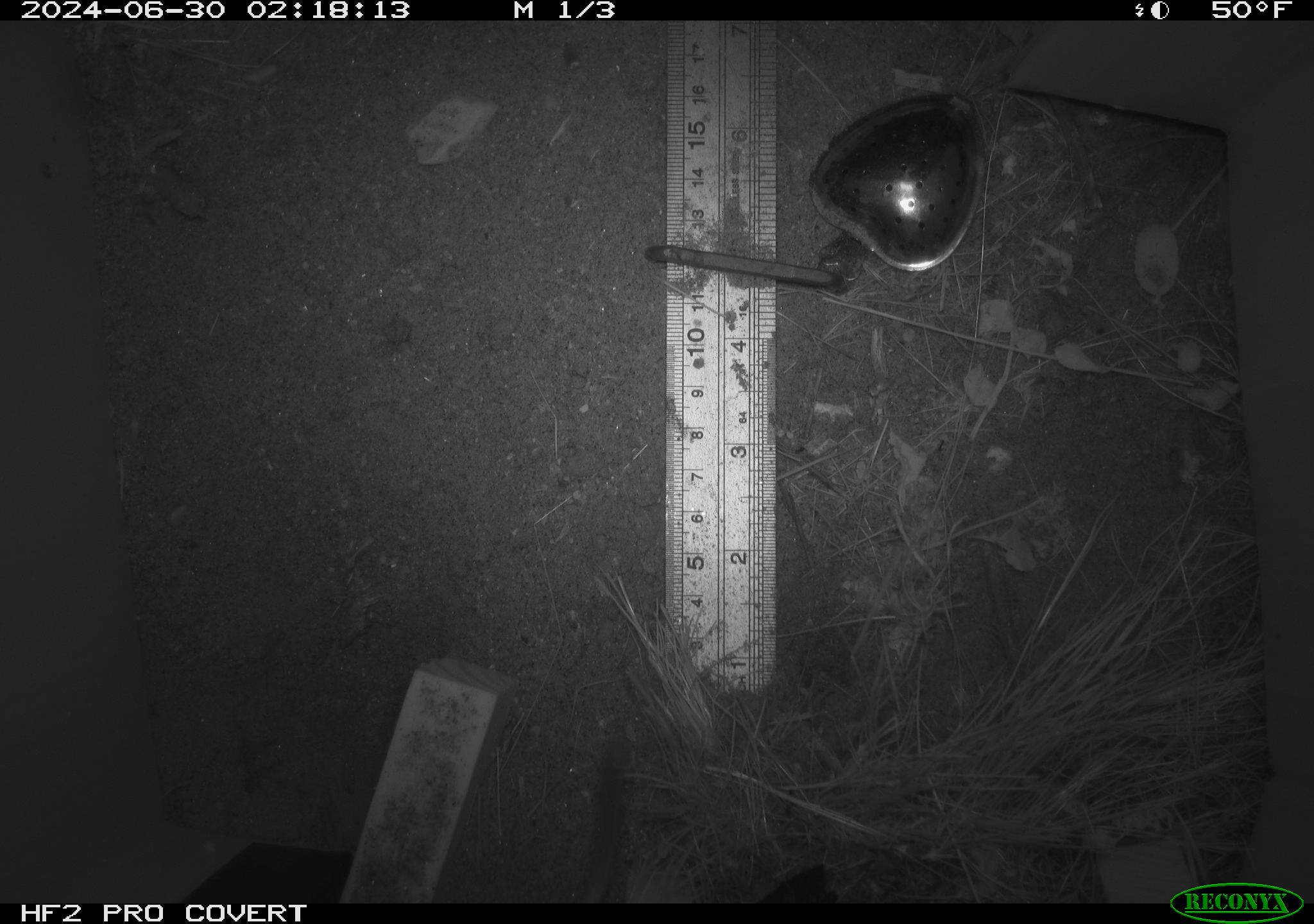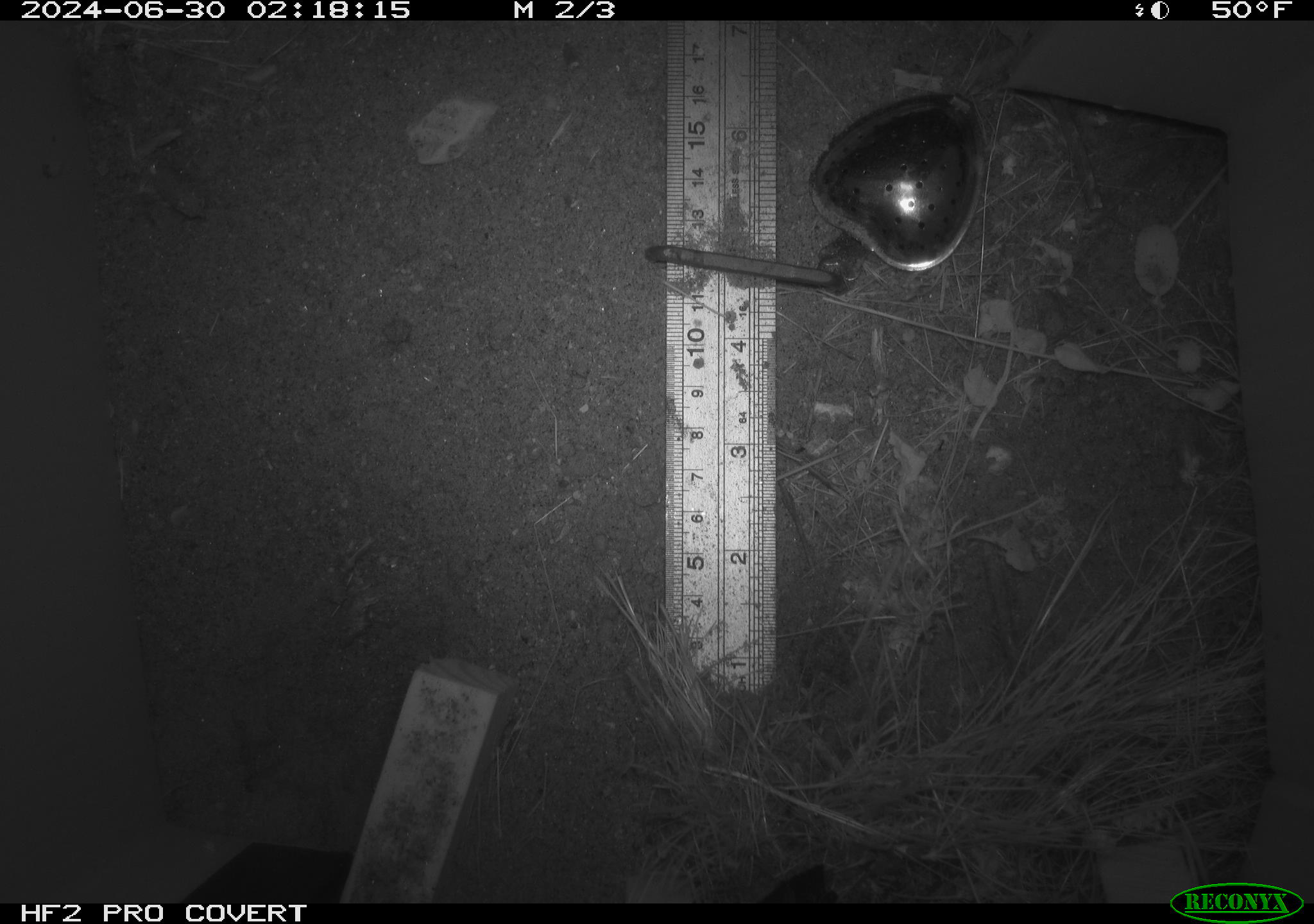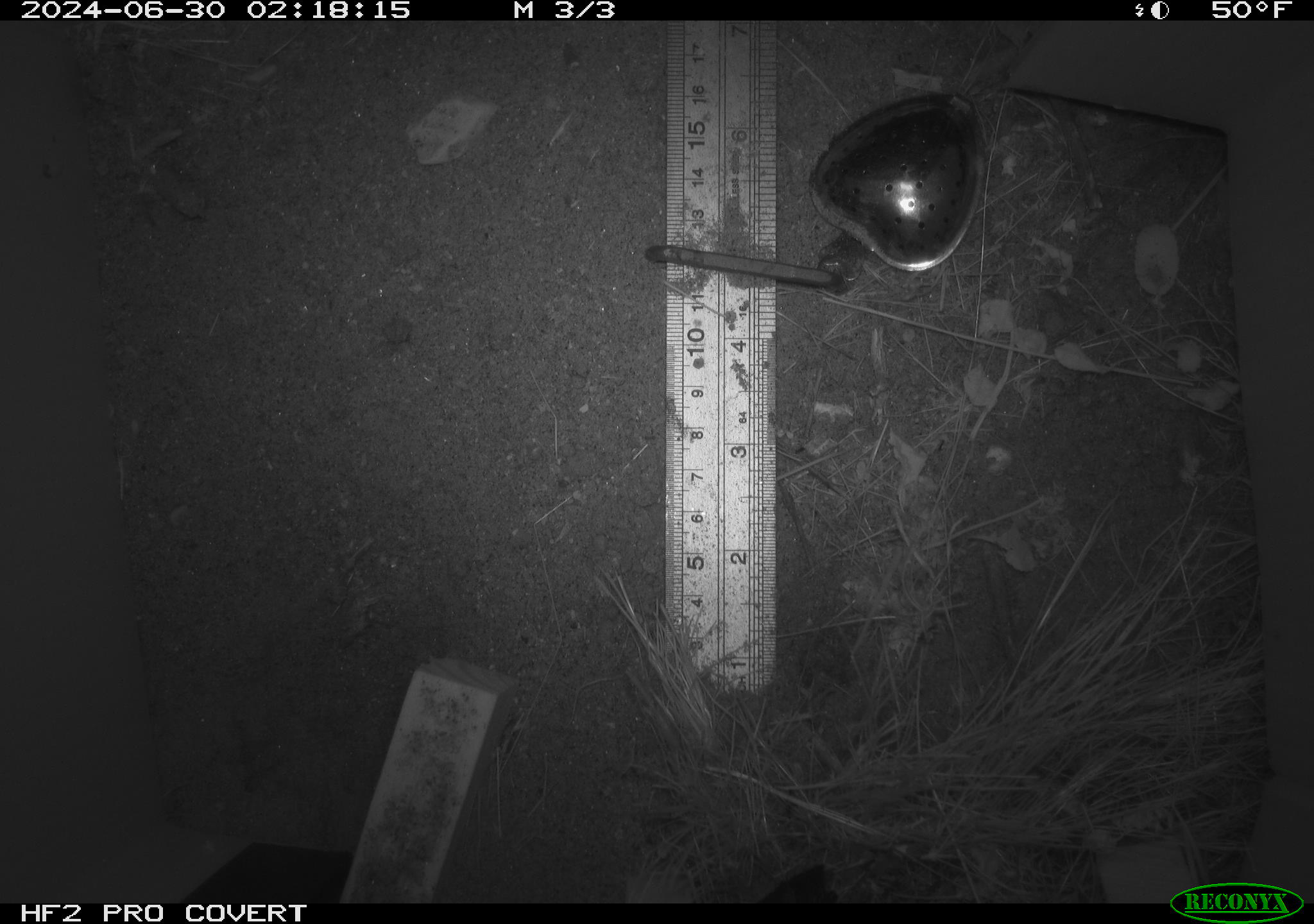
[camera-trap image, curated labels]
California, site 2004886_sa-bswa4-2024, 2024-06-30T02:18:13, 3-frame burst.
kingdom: Animalia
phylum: Chordata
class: Mammalia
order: Rodentia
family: Heteromyidae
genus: Dipodomys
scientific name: Dipodomys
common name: kangaroo rats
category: dipodomys species